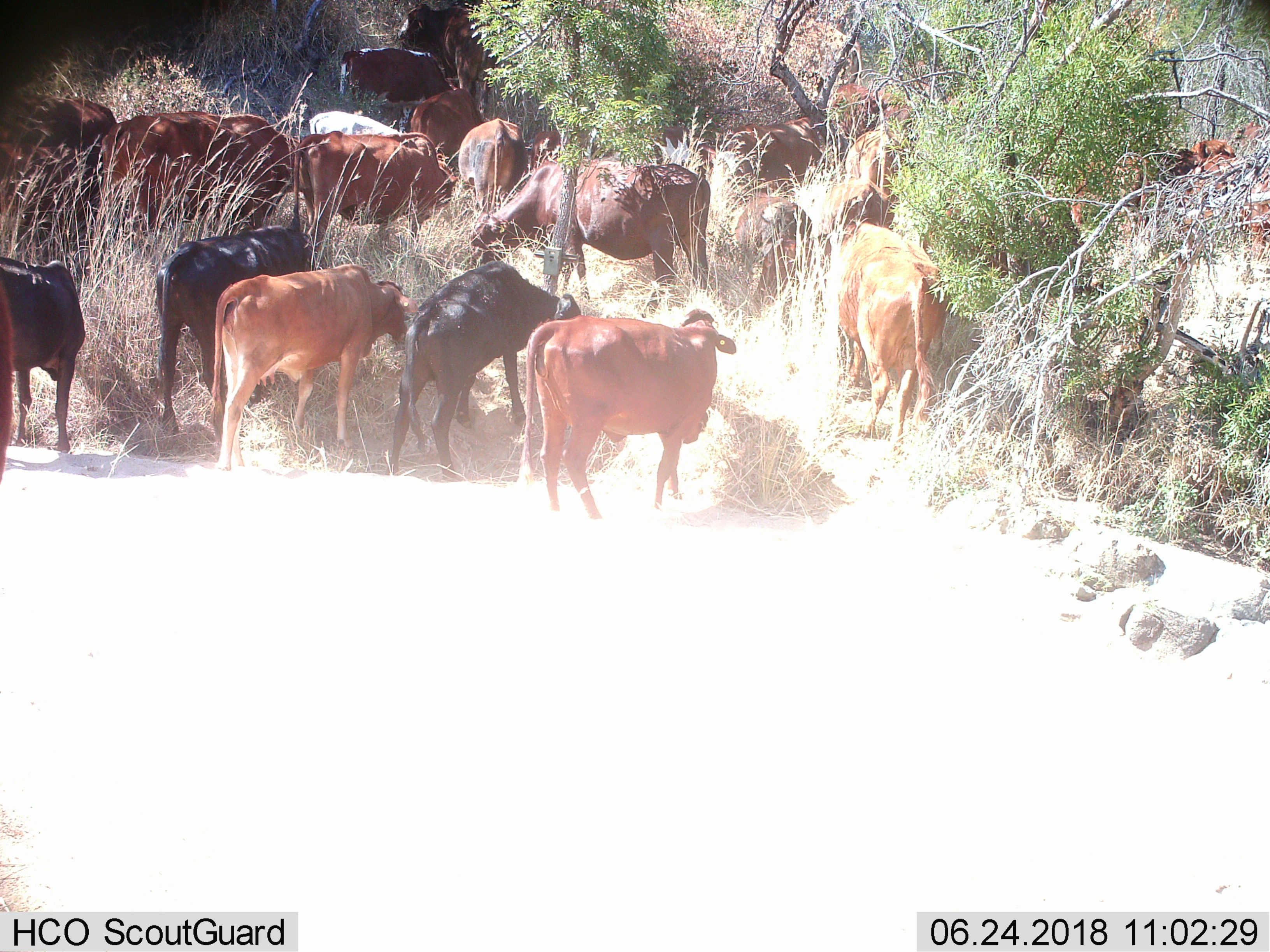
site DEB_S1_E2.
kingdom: Animalia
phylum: Chordata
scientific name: Vertebrata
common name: domestic animal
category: domesticanimal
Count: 11-50.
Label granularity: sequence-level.